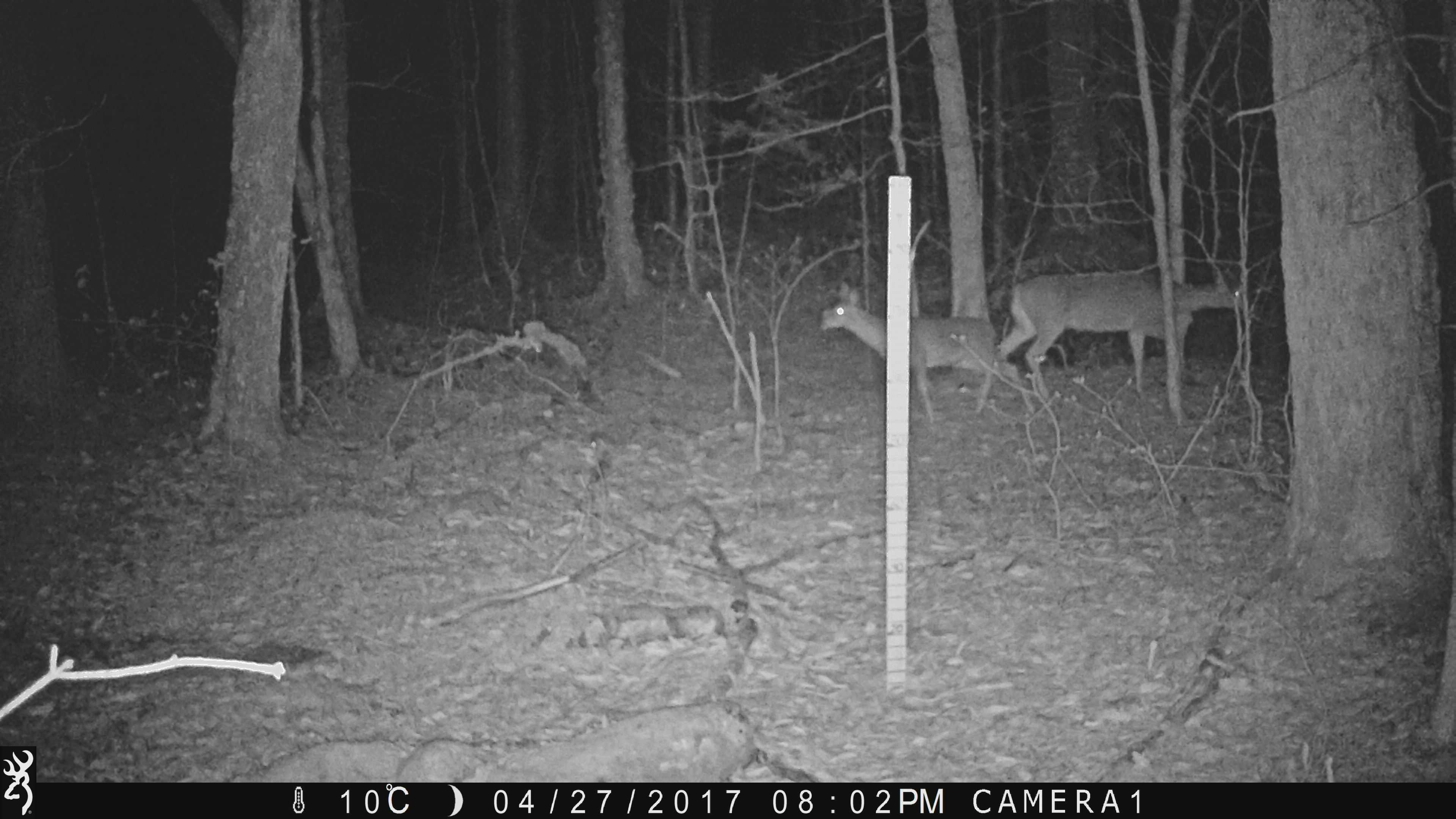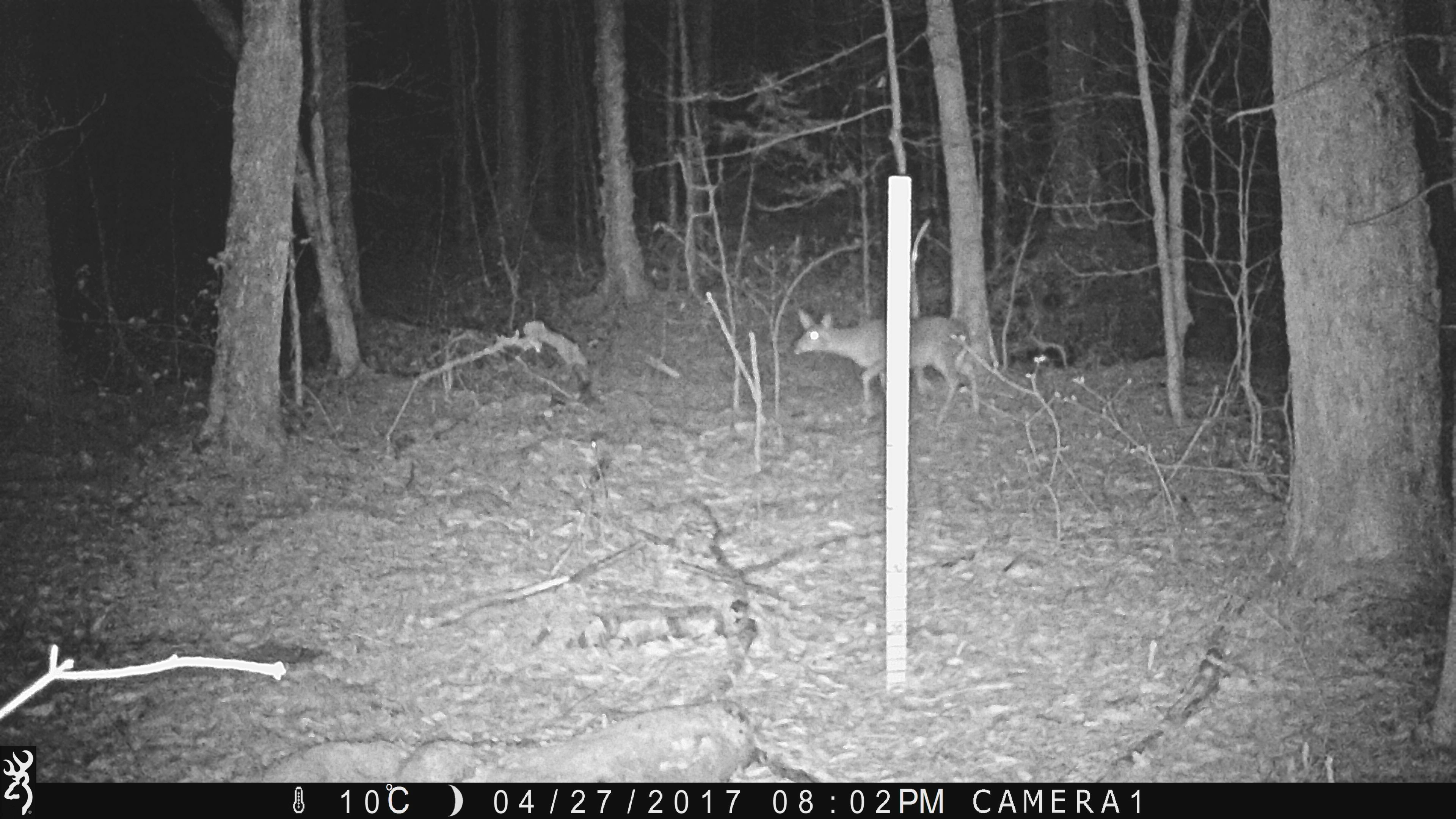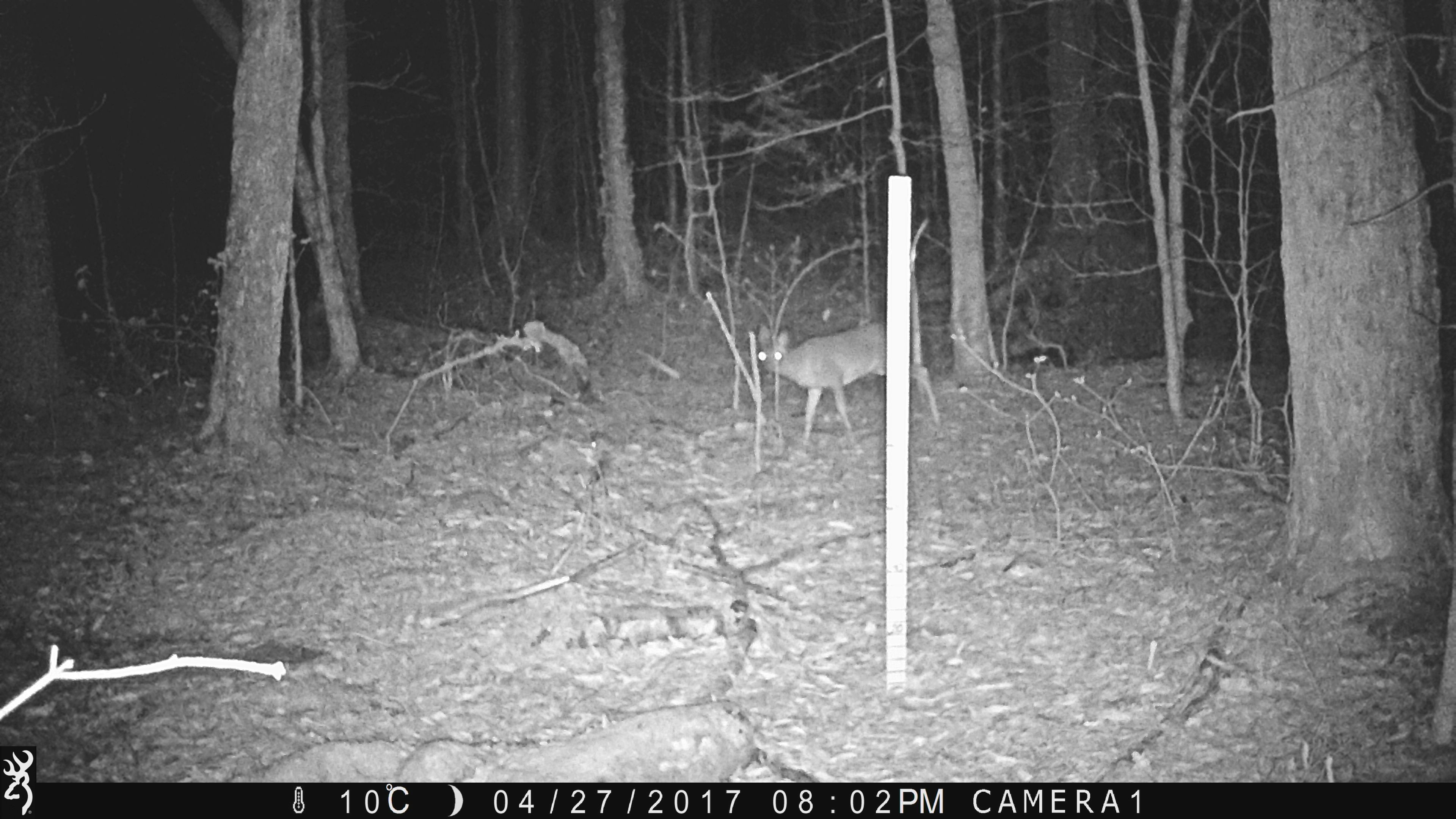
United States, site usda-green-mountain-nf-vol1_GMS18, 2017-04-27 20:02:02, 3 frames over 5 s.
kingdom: Animalia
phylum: Chordata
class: Mammalia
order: Artiodactyla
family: Cervidae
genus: Odocoileus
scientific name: Odocoileus virginianus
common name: white-tailed deer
White-tailed deer (Odocoileus virginianus).